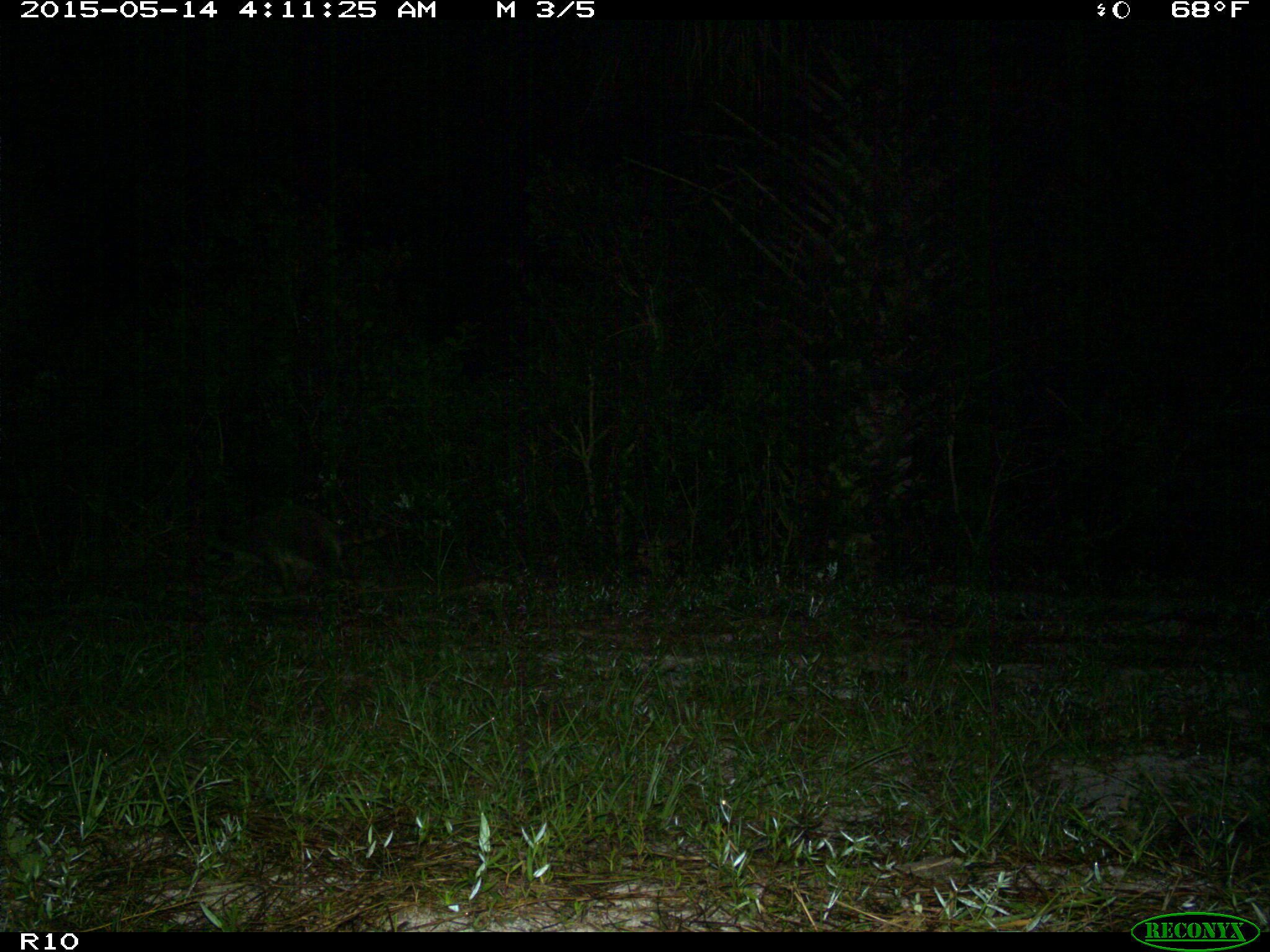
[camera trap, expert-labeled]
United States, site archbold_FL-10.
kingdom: Animalia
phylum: Chordata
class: Mammalia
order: Carnivora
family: Procyonidae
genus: Procyon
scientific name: Procyon lotor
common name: common raccoon